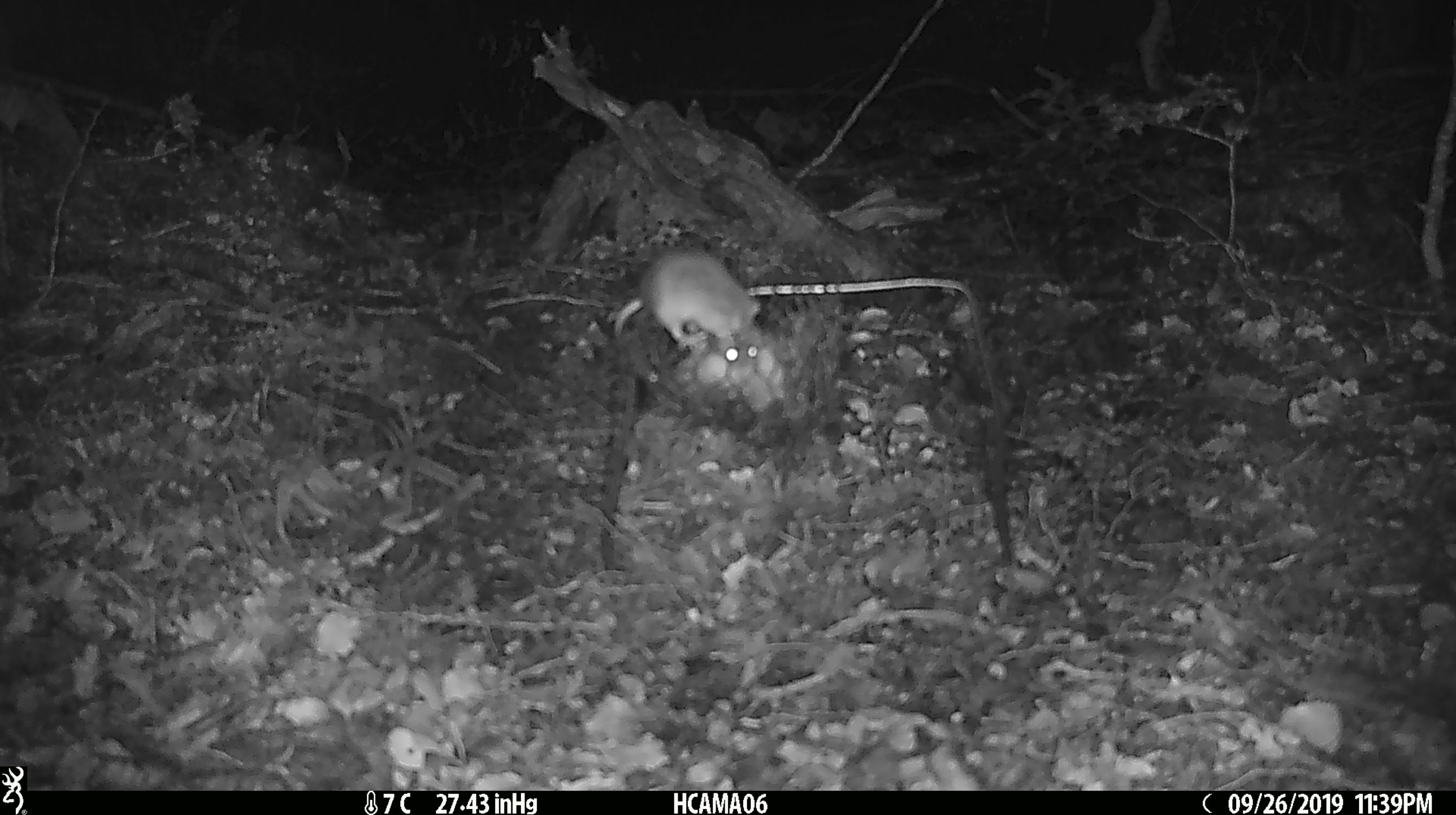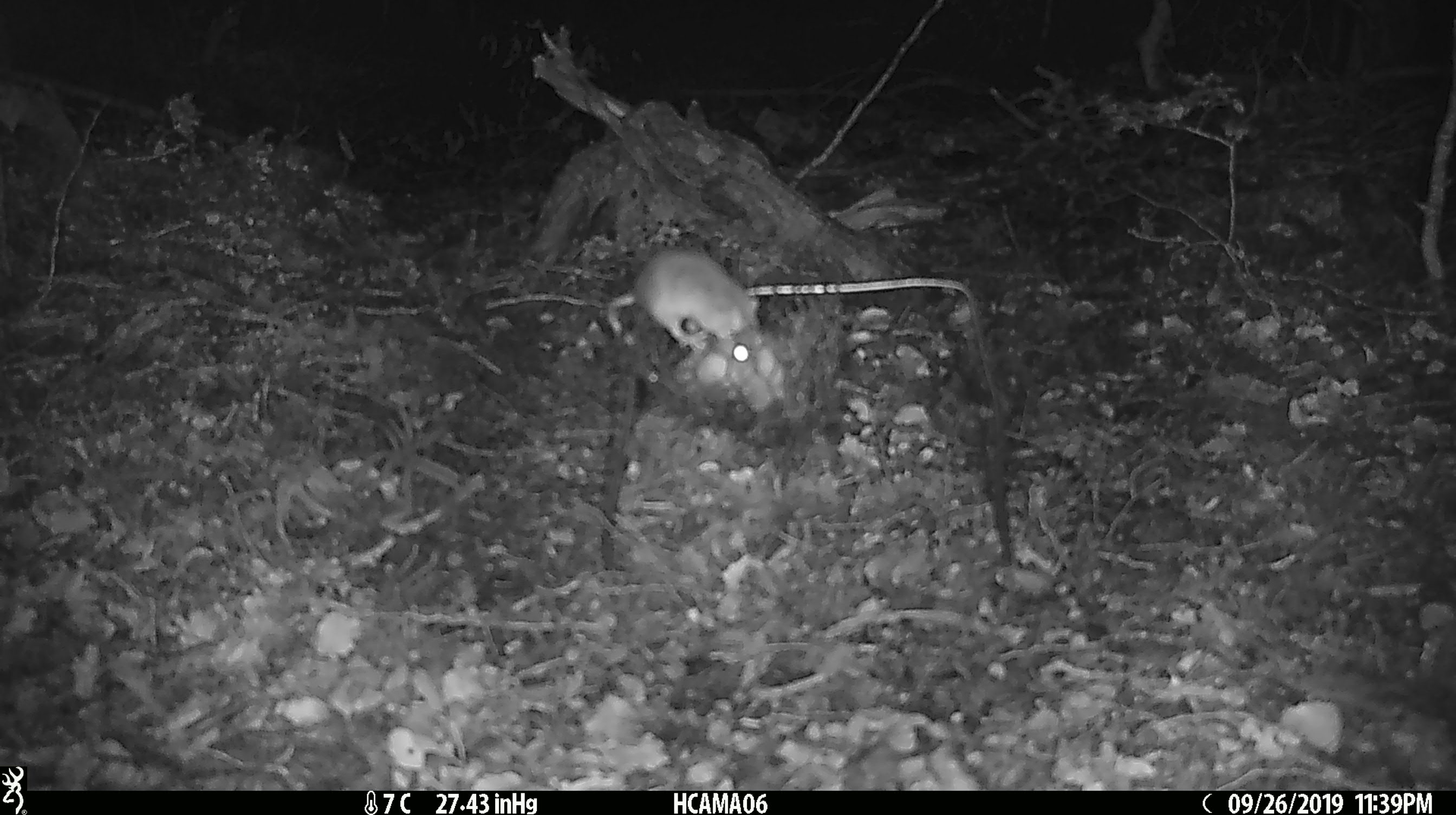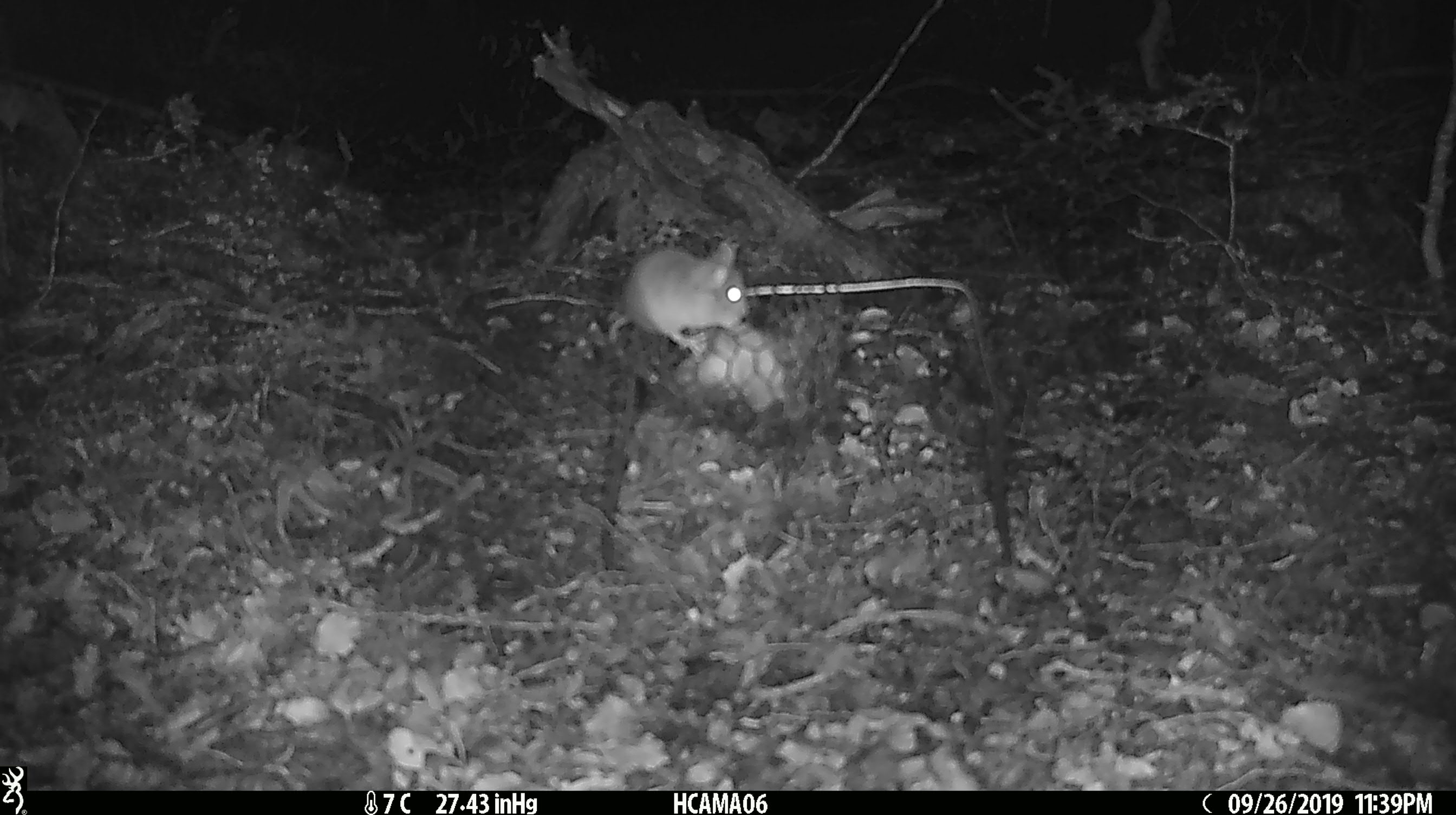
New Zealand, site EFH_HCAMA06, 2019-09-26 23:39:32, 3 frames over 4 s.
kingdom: Animalia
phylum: Chordata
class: Mammalia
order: Rodentia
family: Muridae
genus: Mus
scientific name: Mus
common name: mouse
Mouse (Mus).